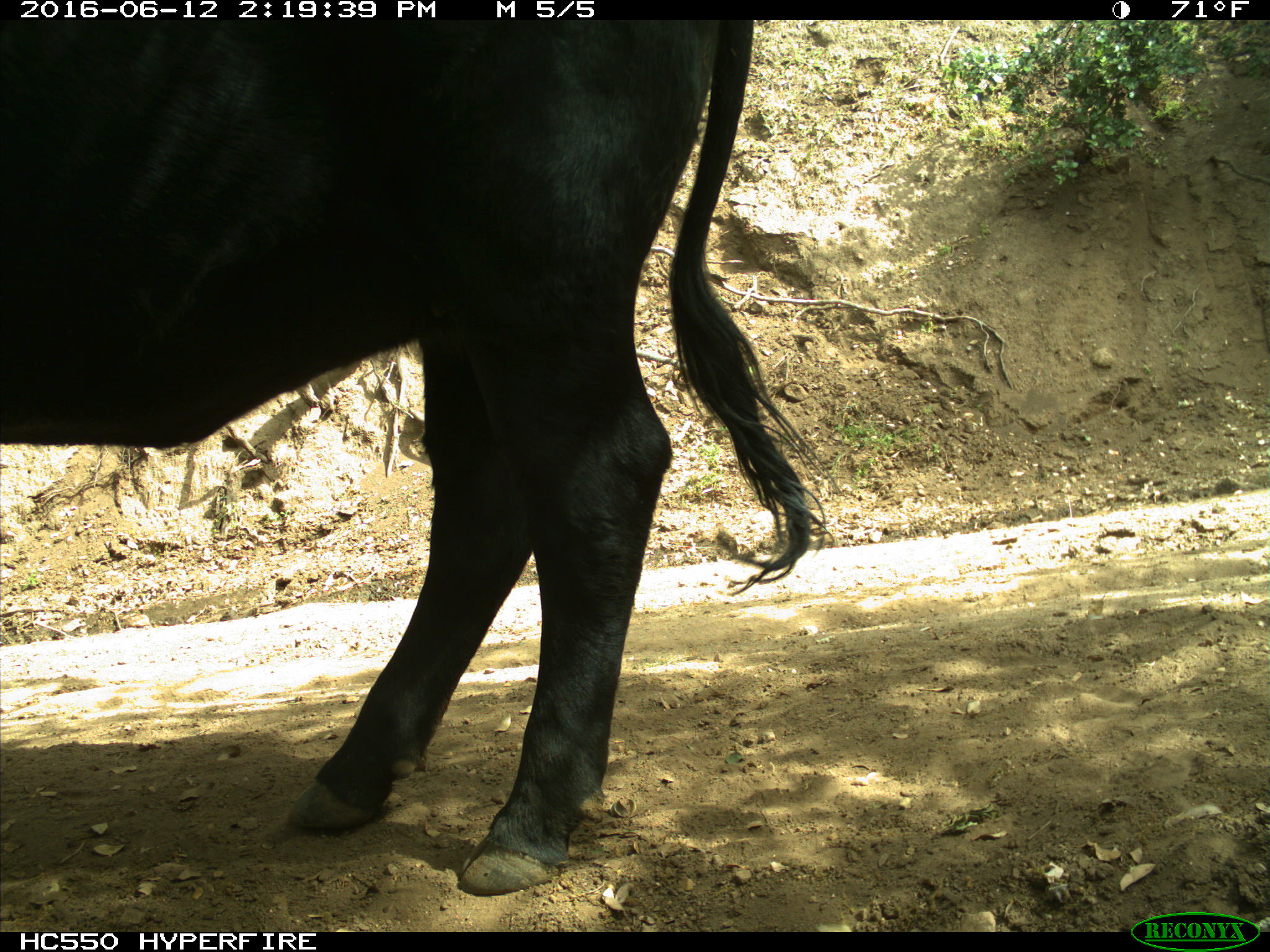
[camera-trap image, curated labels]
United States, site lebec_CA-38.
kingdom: Animalia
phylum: Chordata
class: Mammalia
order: Artiodactyla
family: Bovidae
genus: Bos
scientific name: Bos taurus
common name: domestic cow